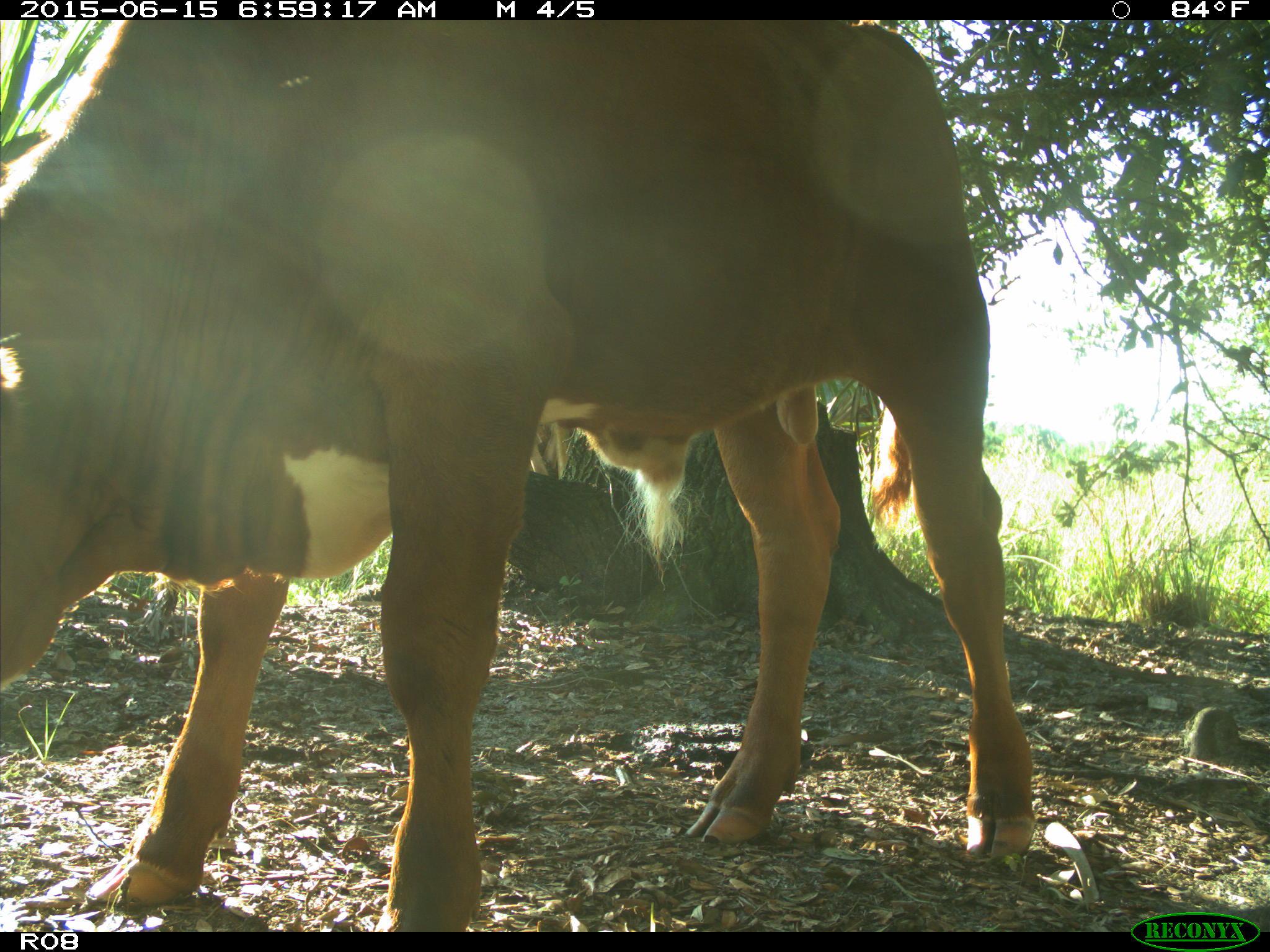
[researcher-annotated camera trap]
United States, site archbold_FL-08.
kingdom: Animalia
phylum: Chordata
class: Mammalia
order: Artiodactyla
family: Bovidae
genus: Bos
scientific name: Bos taurus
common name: domestic cow